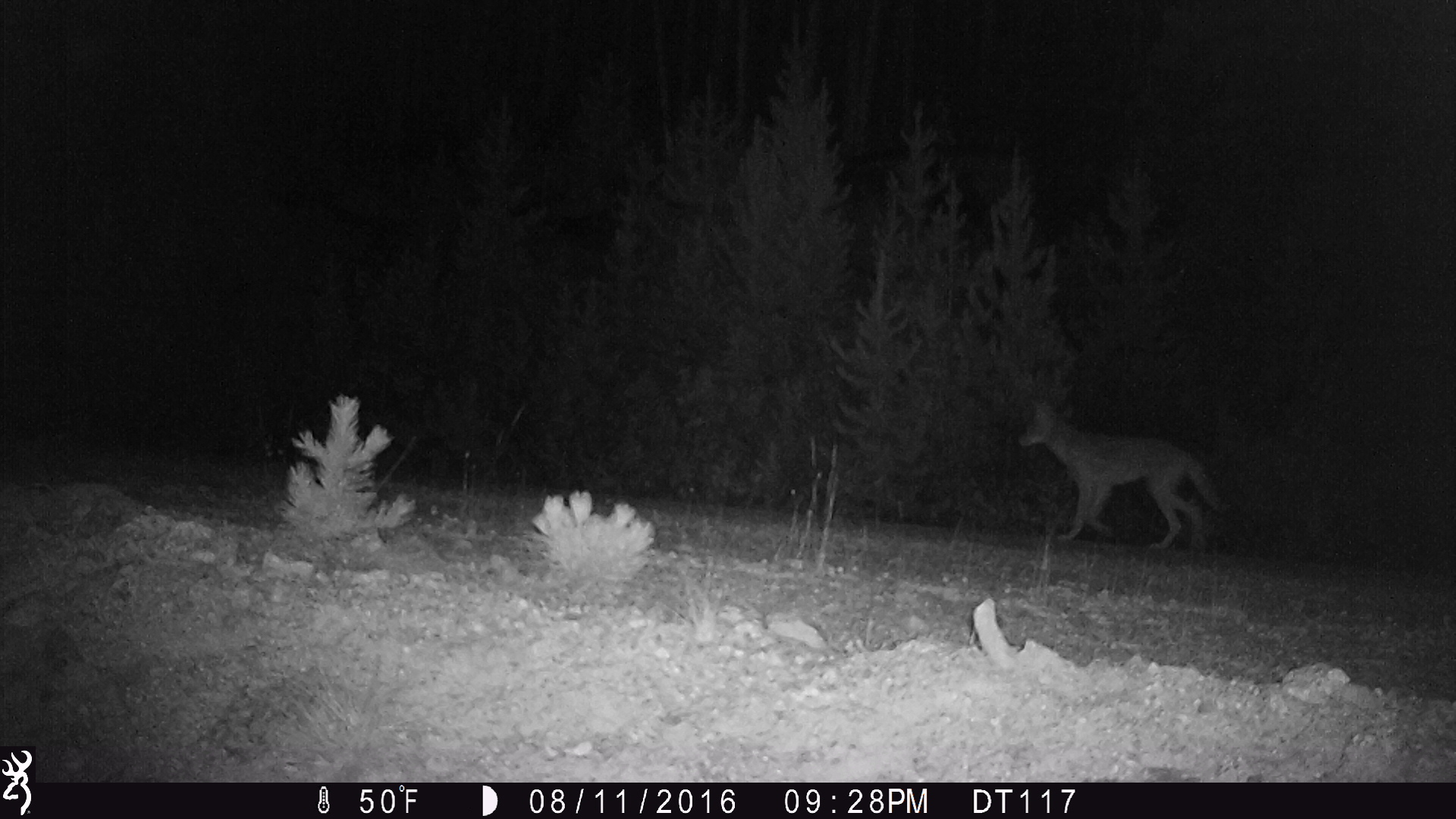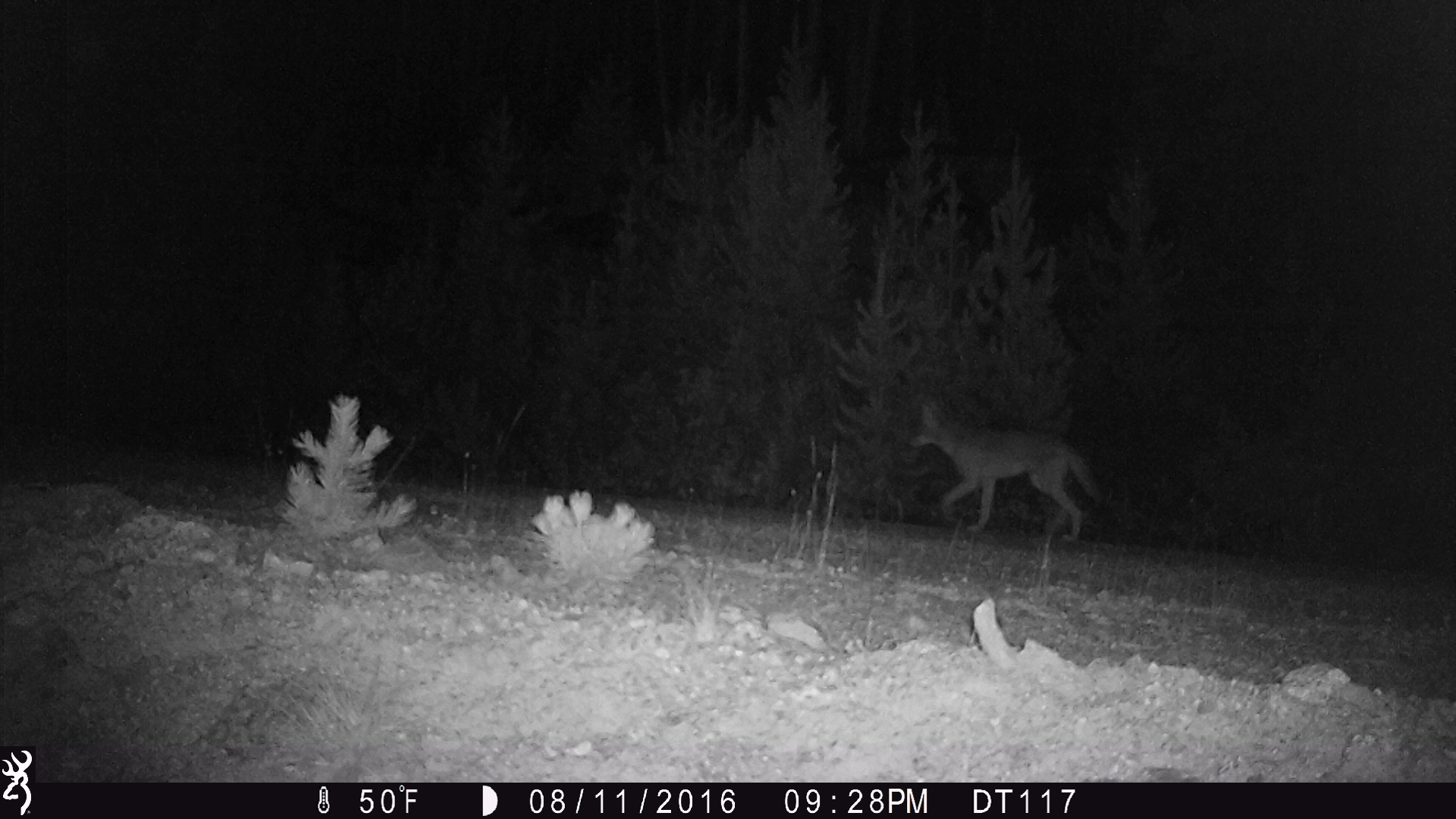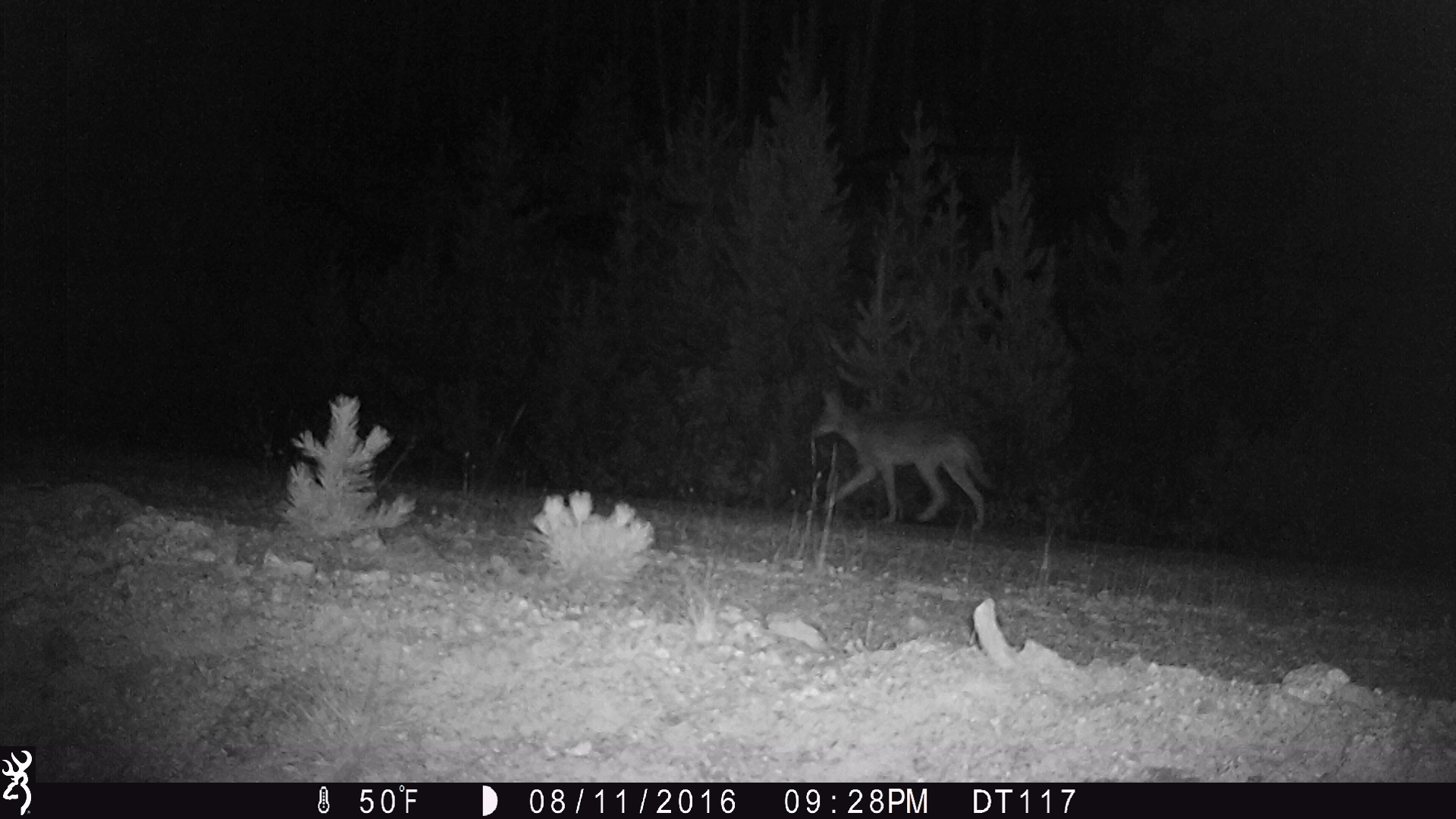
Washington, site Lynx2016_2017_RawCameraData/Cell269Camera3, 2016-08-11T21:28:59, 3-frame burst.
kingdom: Animalia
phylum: Chordata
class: Mammalia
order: Carnivora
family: Canidae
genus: Canis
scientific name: Canis latrans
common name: coyote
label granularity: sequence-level